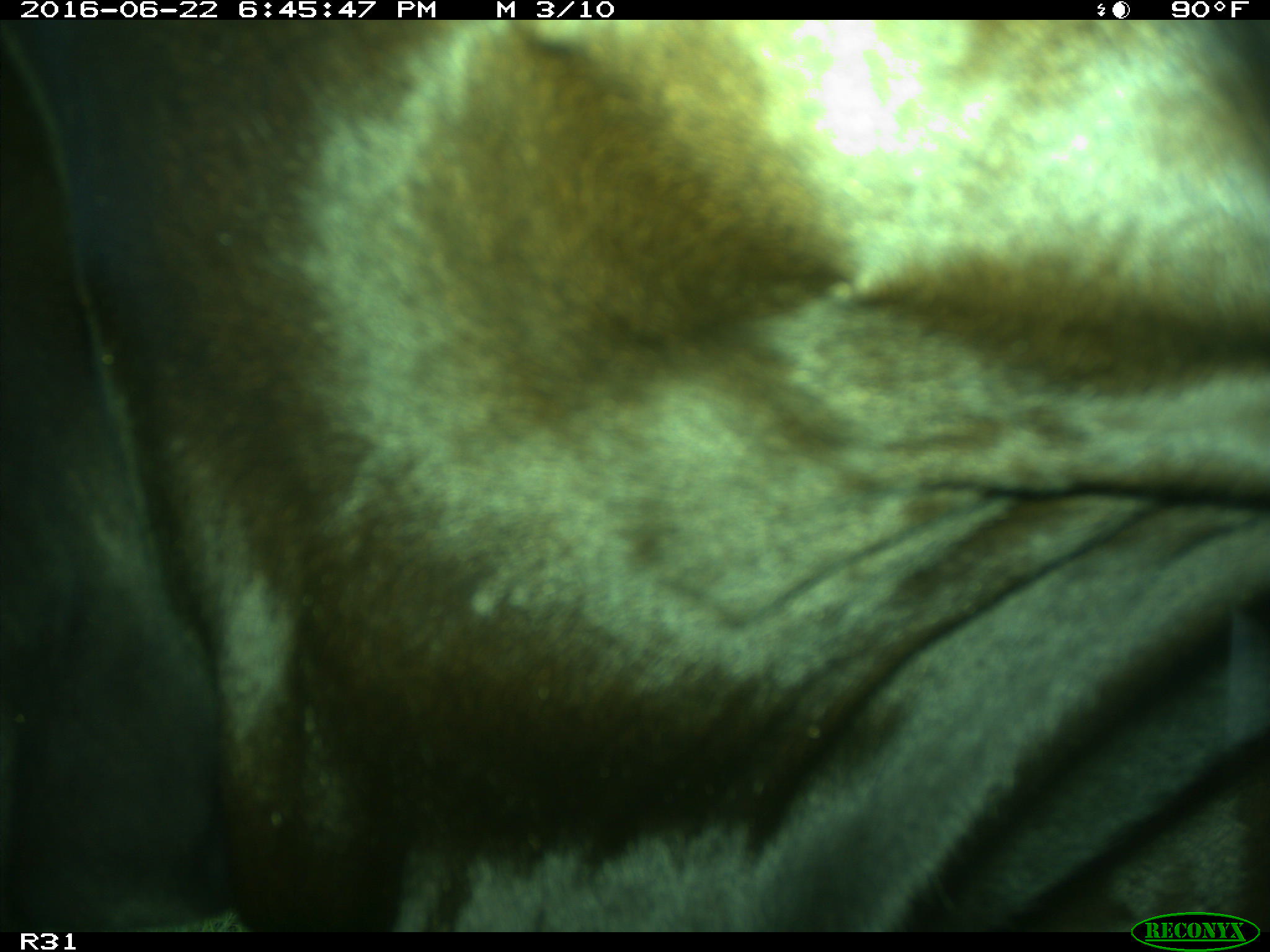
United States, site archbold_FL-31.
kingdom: Animalia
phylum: Chordata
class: Mammalia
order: Artiodactyla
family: Bovidae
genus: Bos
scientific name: Bos taurus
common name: domestic cow